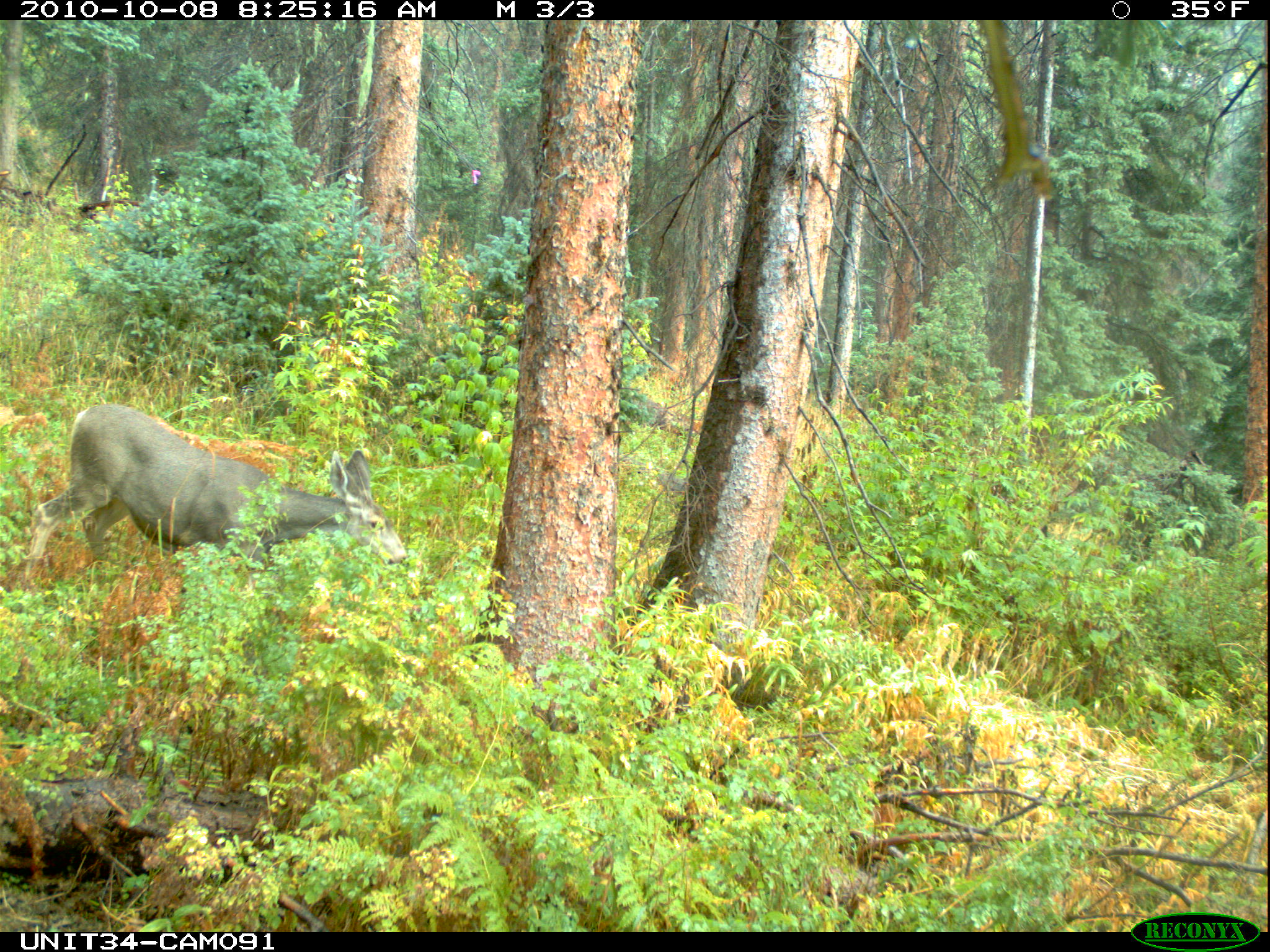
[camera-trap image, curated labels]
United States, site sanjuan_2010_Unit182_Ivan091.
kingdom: Animalia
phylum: Chordata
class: Mammalia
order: Artiodactyla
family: Cervidae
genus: Odocoileus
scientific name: Odocoileus hemionus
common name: mule deer